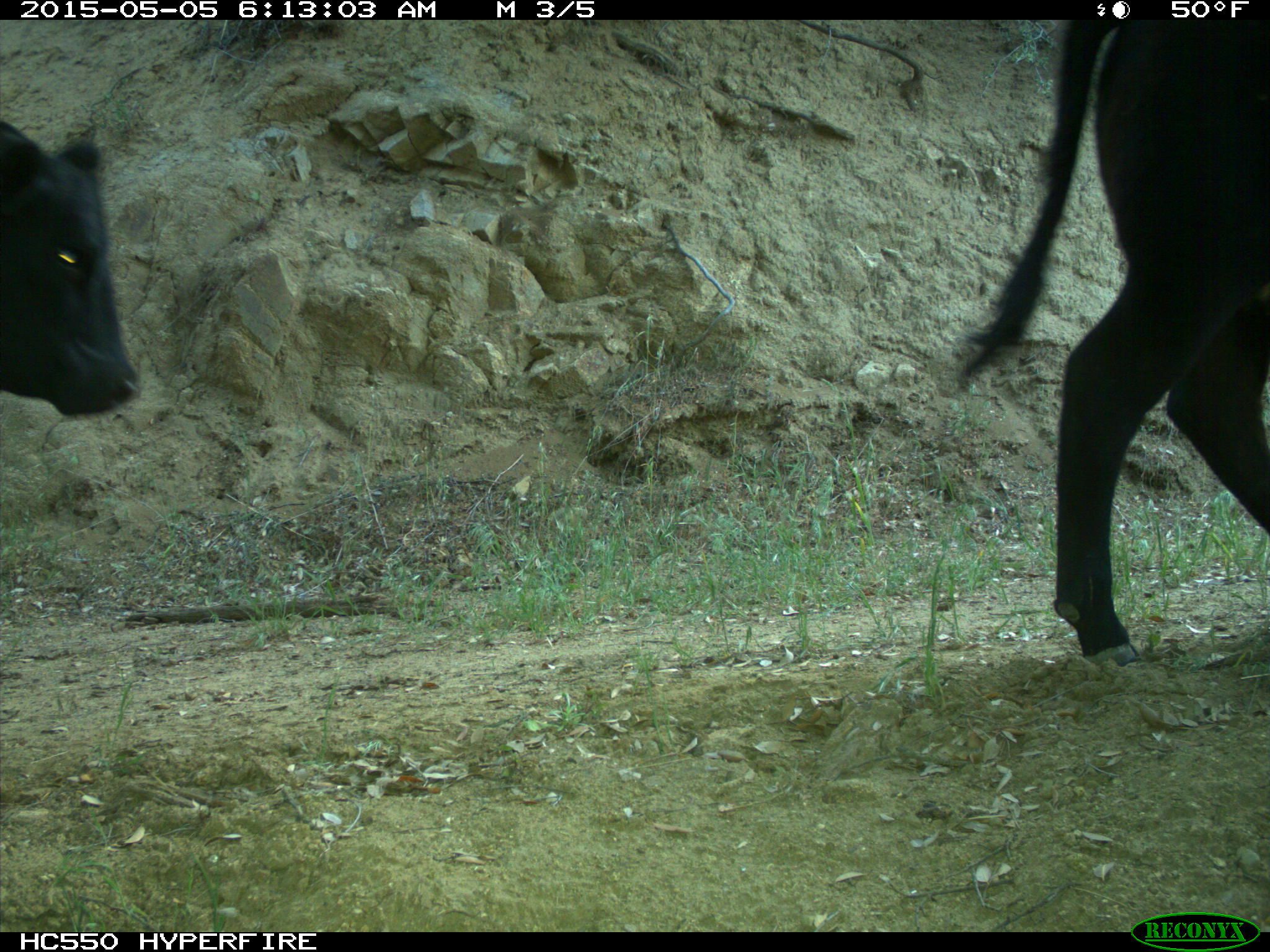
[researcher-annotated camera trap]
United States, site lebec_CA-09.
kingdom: Animalia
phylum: Chordata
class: Mammalia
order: Artiodactyla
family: Bovidae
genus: Bos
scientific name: Bos taurus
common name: domestic cow